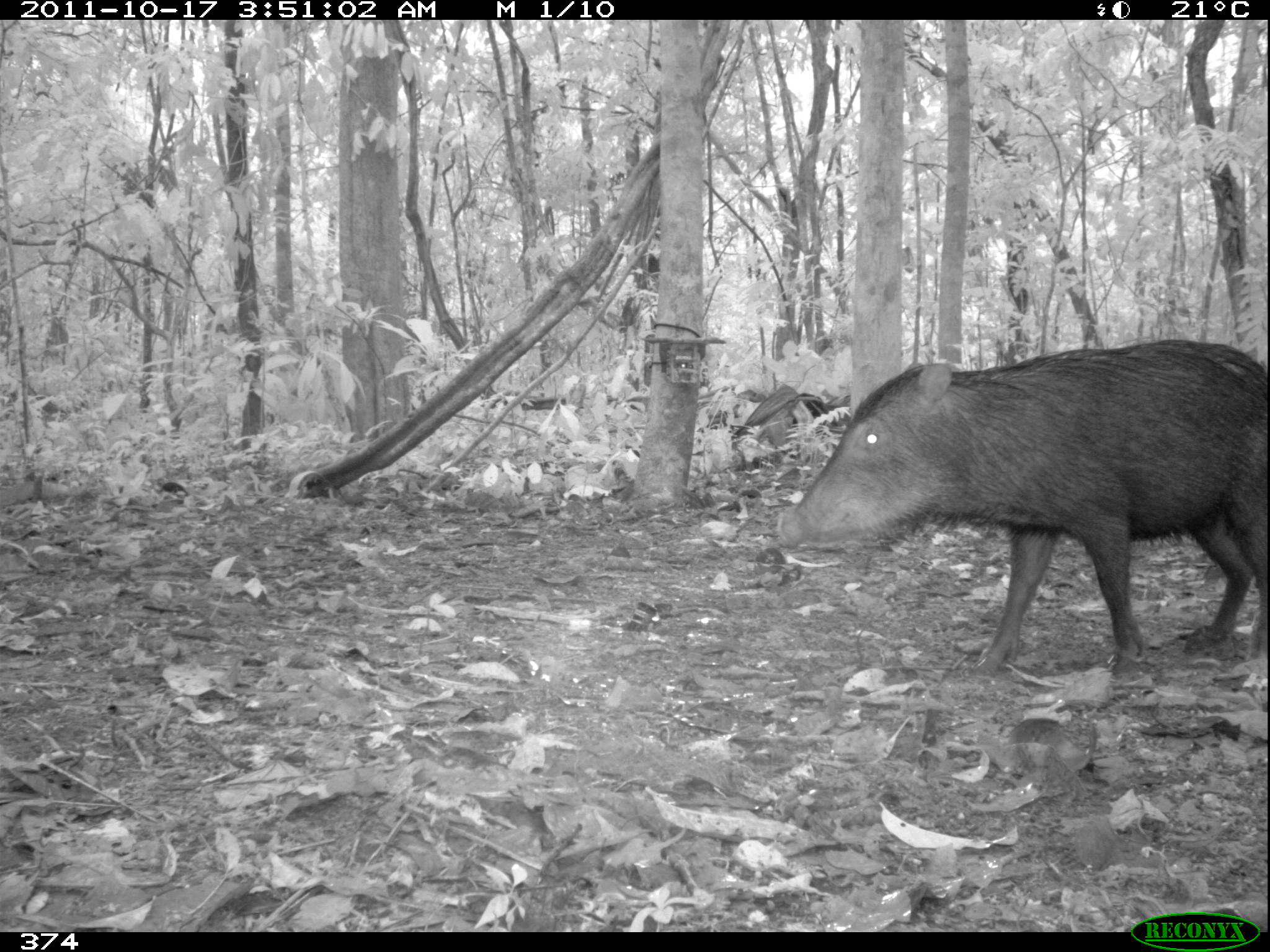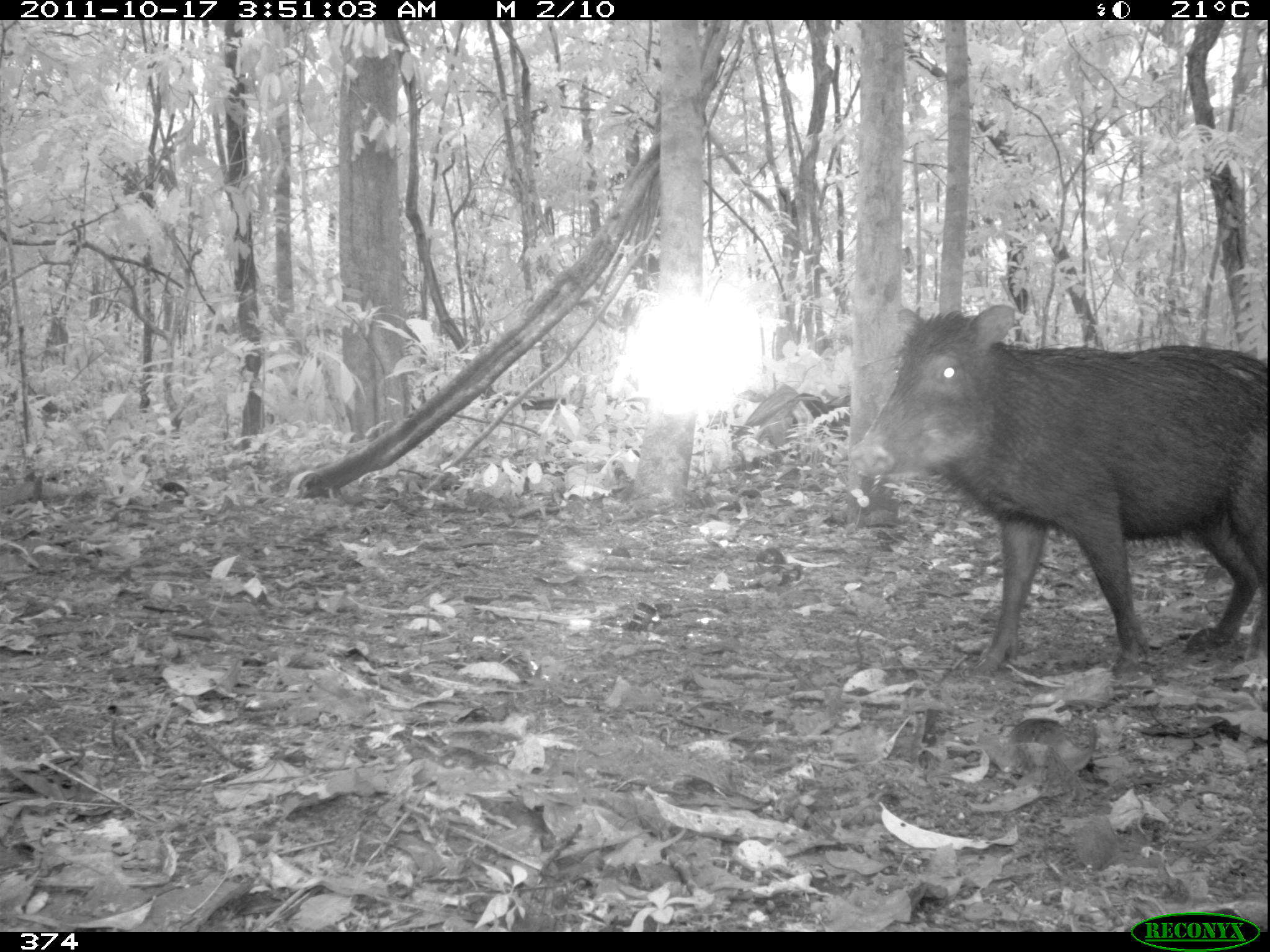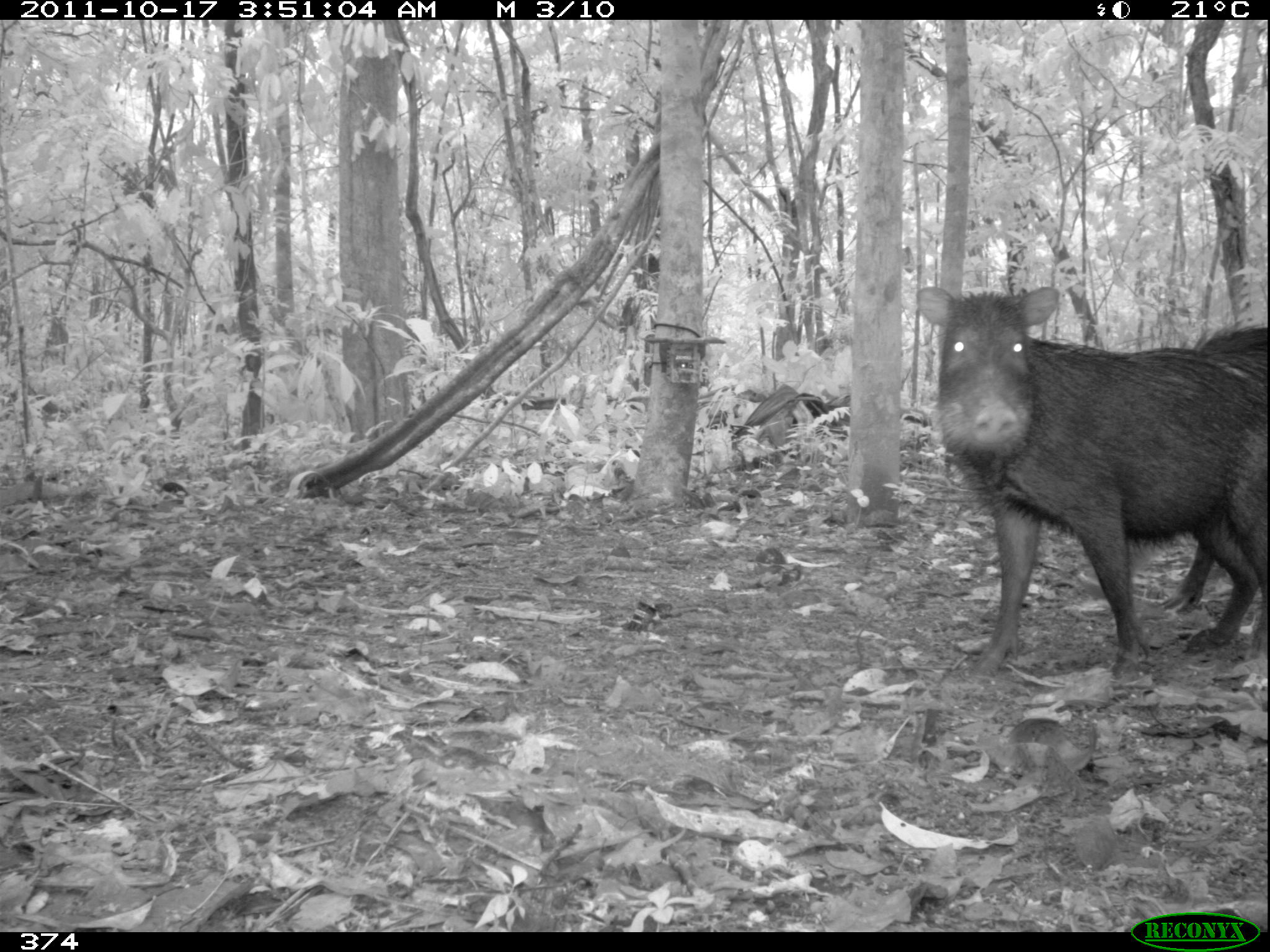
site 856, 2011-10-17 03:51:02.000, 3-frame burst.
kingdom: Animalia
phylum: Chordata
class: Mammalia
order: Artiodactyla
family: Tayassuidae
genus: Tayassu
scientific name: Tayassu pecari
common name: white-lipped peccary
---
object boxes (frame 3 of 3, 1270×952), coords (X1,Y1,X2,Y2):
tayassu pecari: (913,274,1268,680); (1158,317,1270,617)